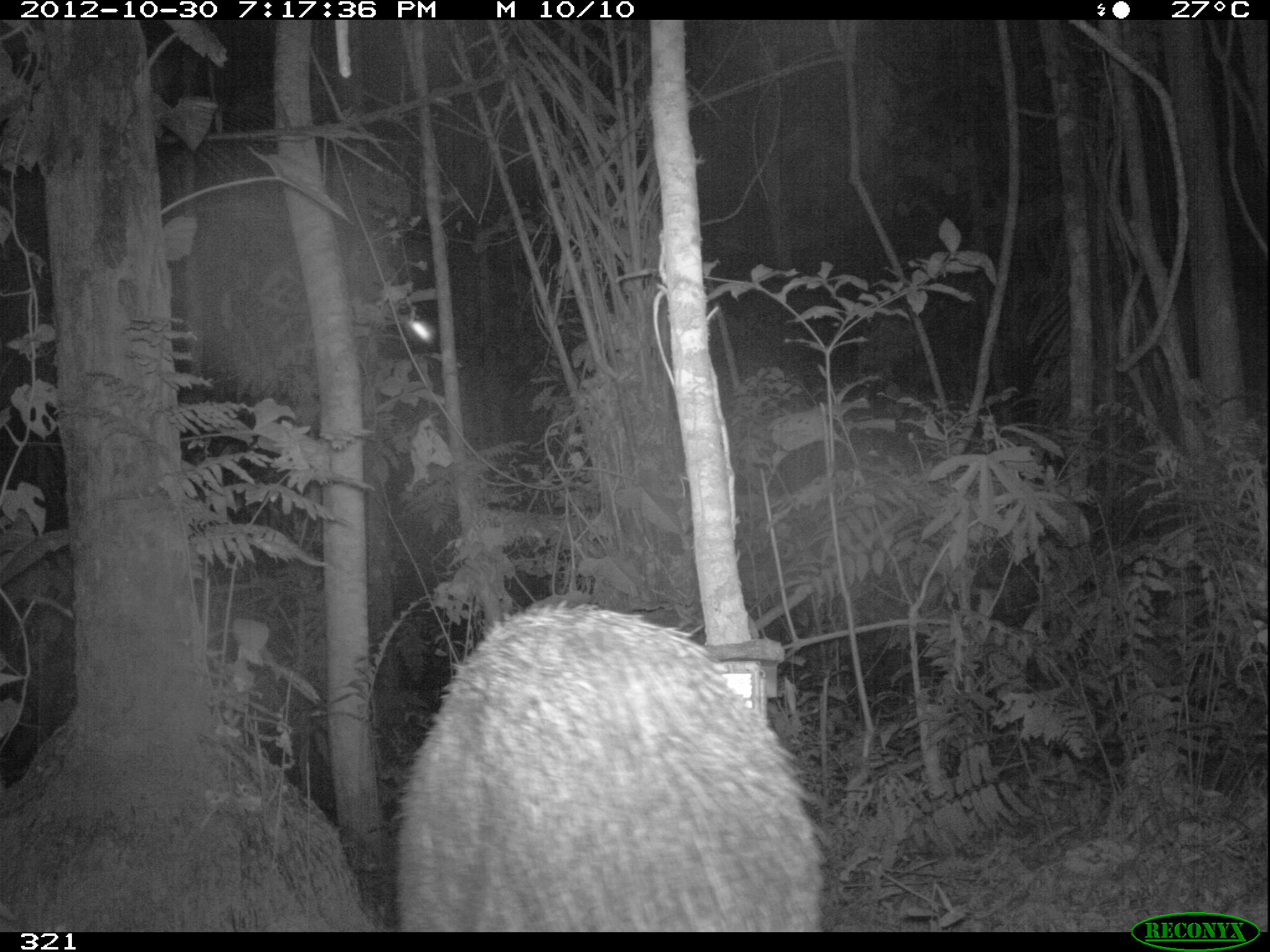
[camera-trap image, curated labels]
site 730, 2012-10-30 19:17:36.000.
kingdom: Animalia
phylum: Chordata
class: Mammalia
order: Artiodactyla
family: Tayassuidae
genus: Tayassu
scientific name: Tayassu pecari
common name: white-lipped peccary